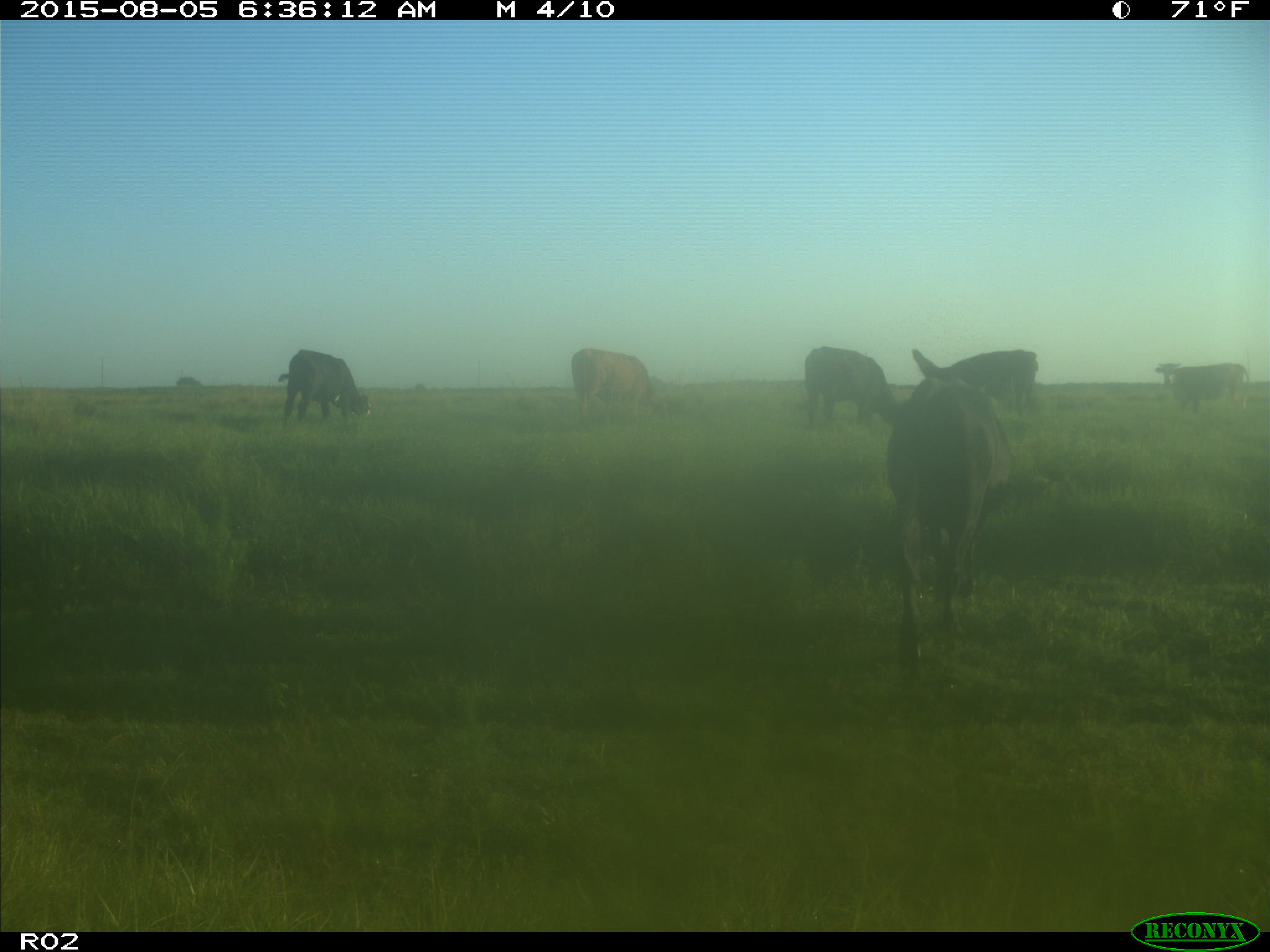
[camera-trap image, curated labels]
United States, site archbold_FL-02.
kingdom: Animalia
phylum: Chordata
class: Mammalia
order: Artiodactyla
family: Bovidae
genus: Bos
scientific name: Bos taurus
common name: domestic cow